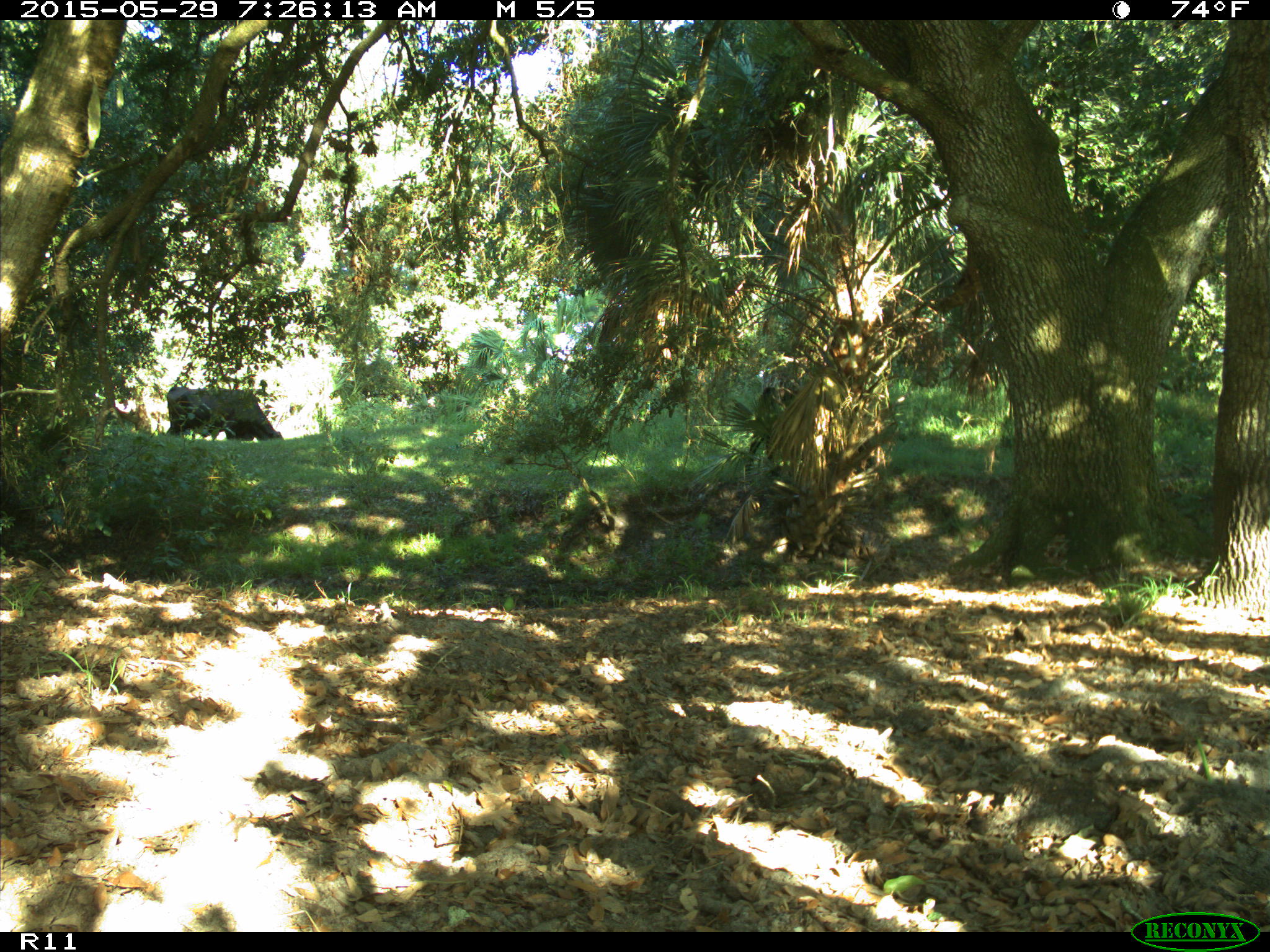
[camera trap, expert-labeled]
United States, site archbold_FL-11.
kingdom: Animalia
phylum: Chordata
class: Mammalia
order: Artiodactyla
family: Bovidae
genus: Bos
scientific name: Bos taurus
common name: domestic cow